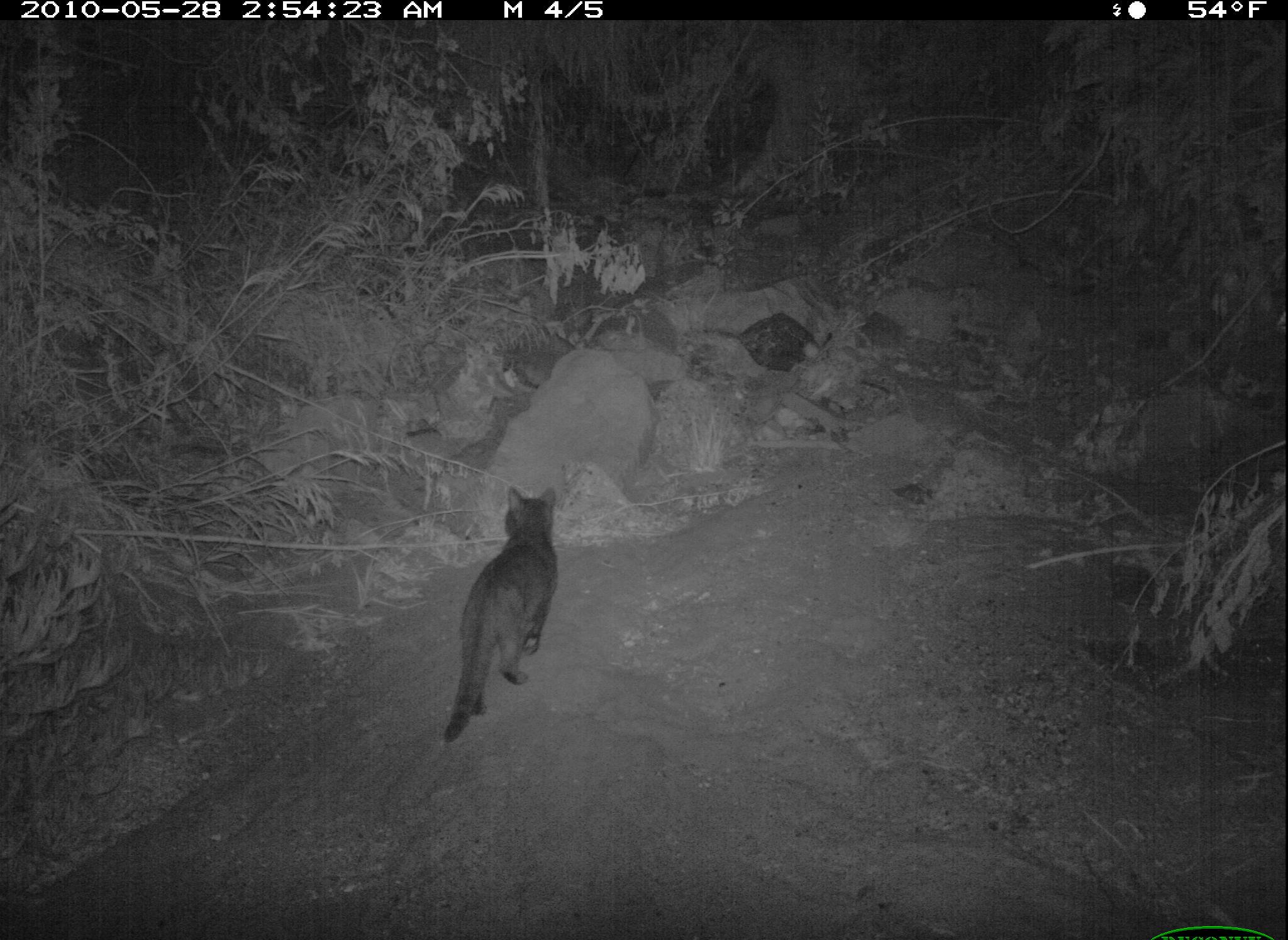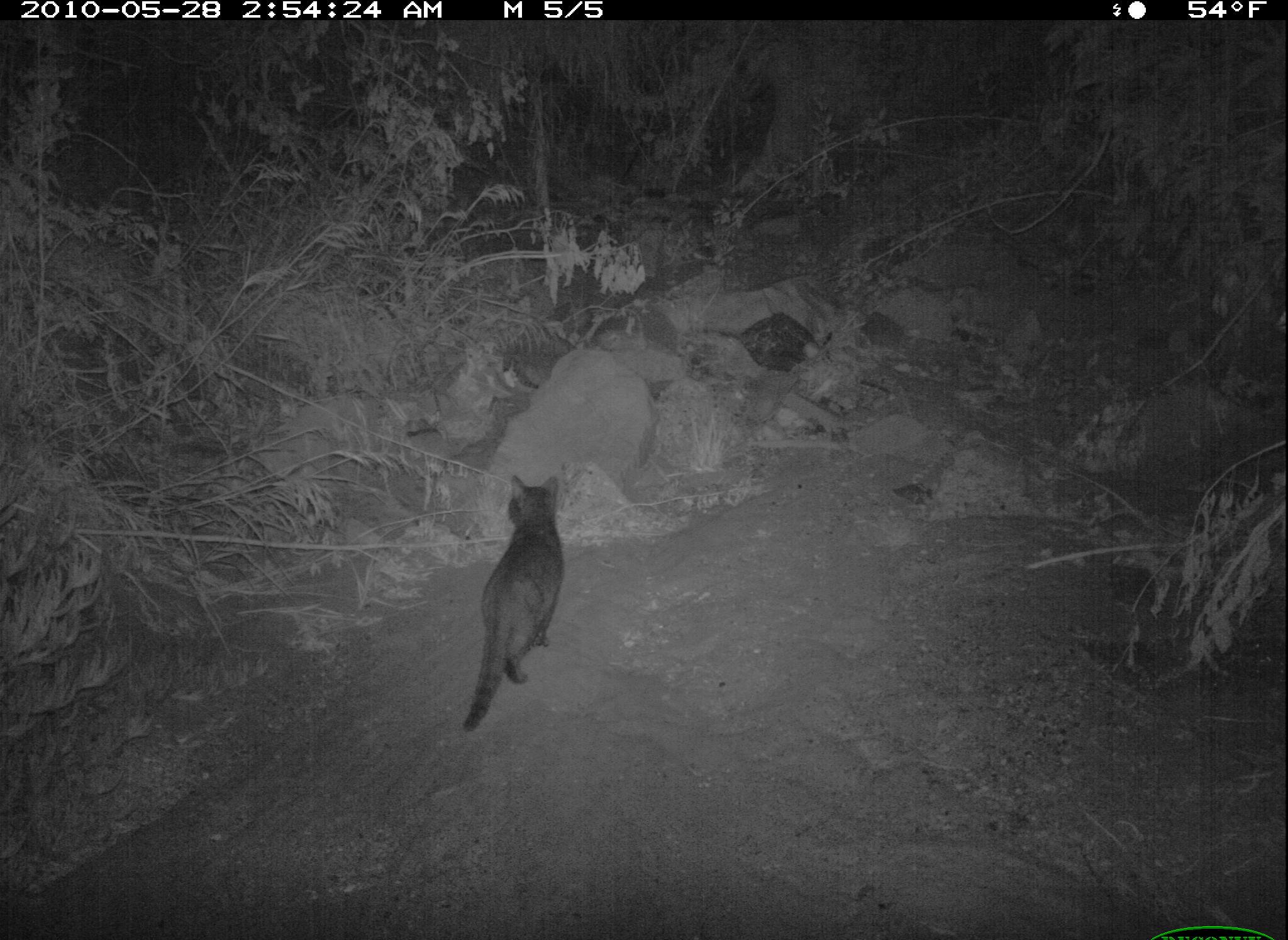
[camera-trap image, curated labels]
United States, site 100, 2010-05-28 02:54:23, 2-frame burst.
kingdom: Animalia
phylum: Chordata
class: Mammalia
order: Carnivora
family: Felidae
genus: Felis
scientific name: Felis catus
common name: cat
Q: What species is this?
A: Cat (Felis catus).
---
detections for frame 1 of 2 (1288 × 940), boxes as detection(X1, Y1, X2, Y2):
cat: detection(437, 484, 567, 750)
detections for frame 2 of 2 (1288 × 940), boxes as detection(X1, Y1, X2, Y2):
cat: detection(465, 471, 569, 736)